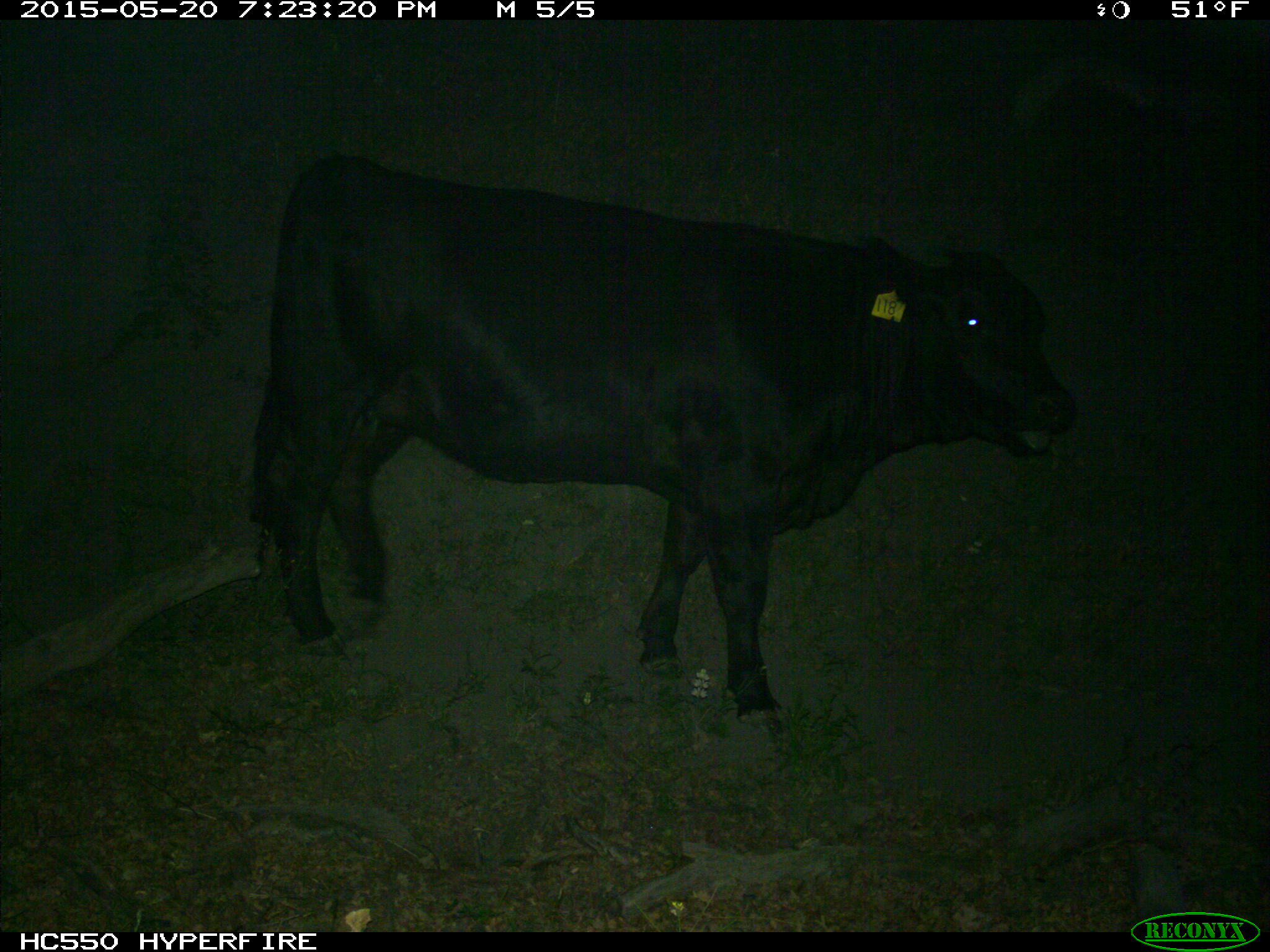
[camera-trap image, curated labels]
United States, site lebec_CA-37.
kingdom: Animalia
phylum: Chordata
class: Mammalia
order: Artiodactyla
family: Bovidae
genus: Bos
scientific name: Bos taurus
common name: domestic cow